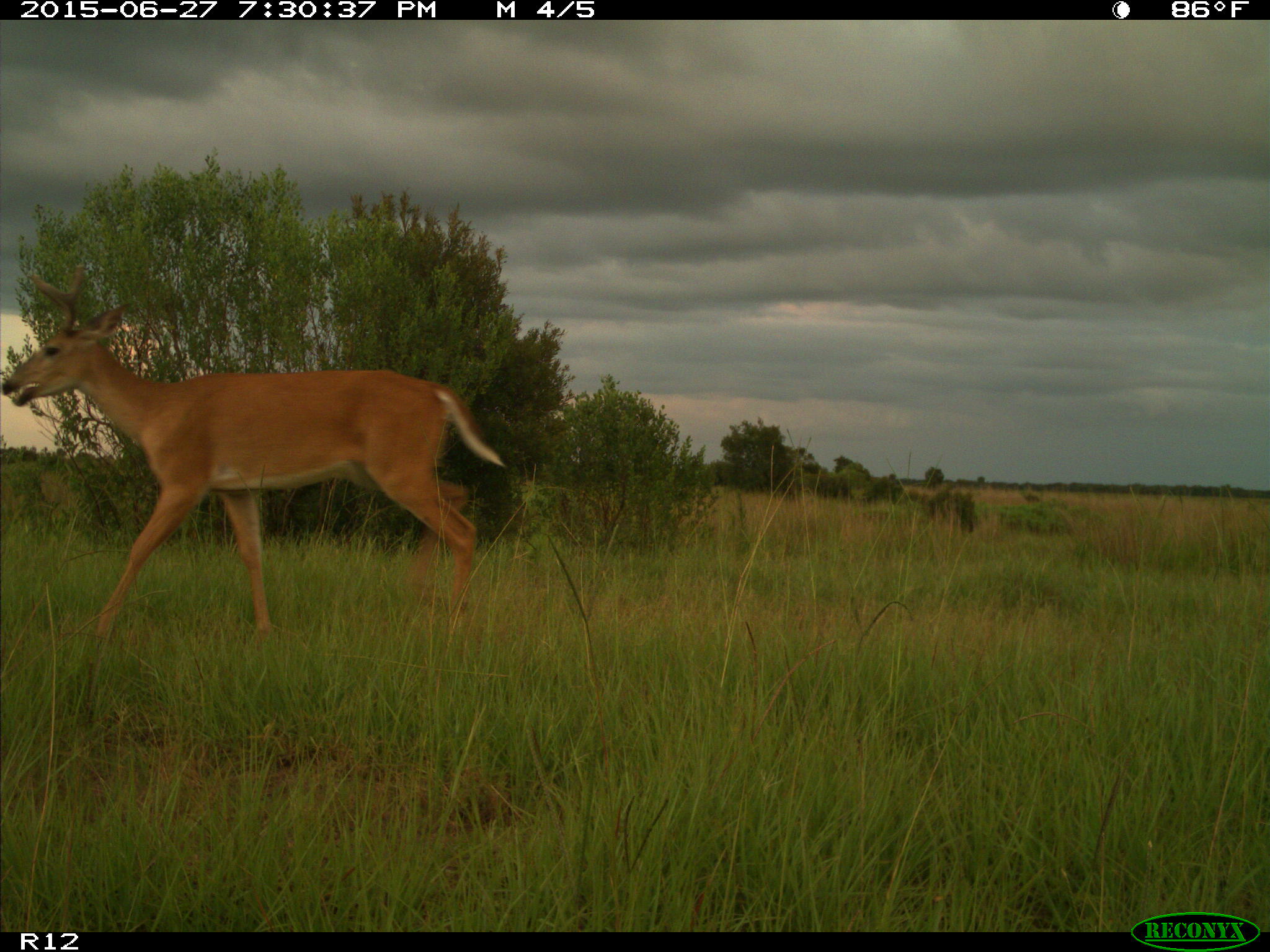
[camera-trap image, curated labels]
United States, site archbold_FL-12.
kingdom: Animalia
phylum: Chordata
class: Mammalia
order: Artiodactyla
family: Cervidae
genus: Odocoileus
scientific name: Odocoileus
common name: deer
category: unidentified deer